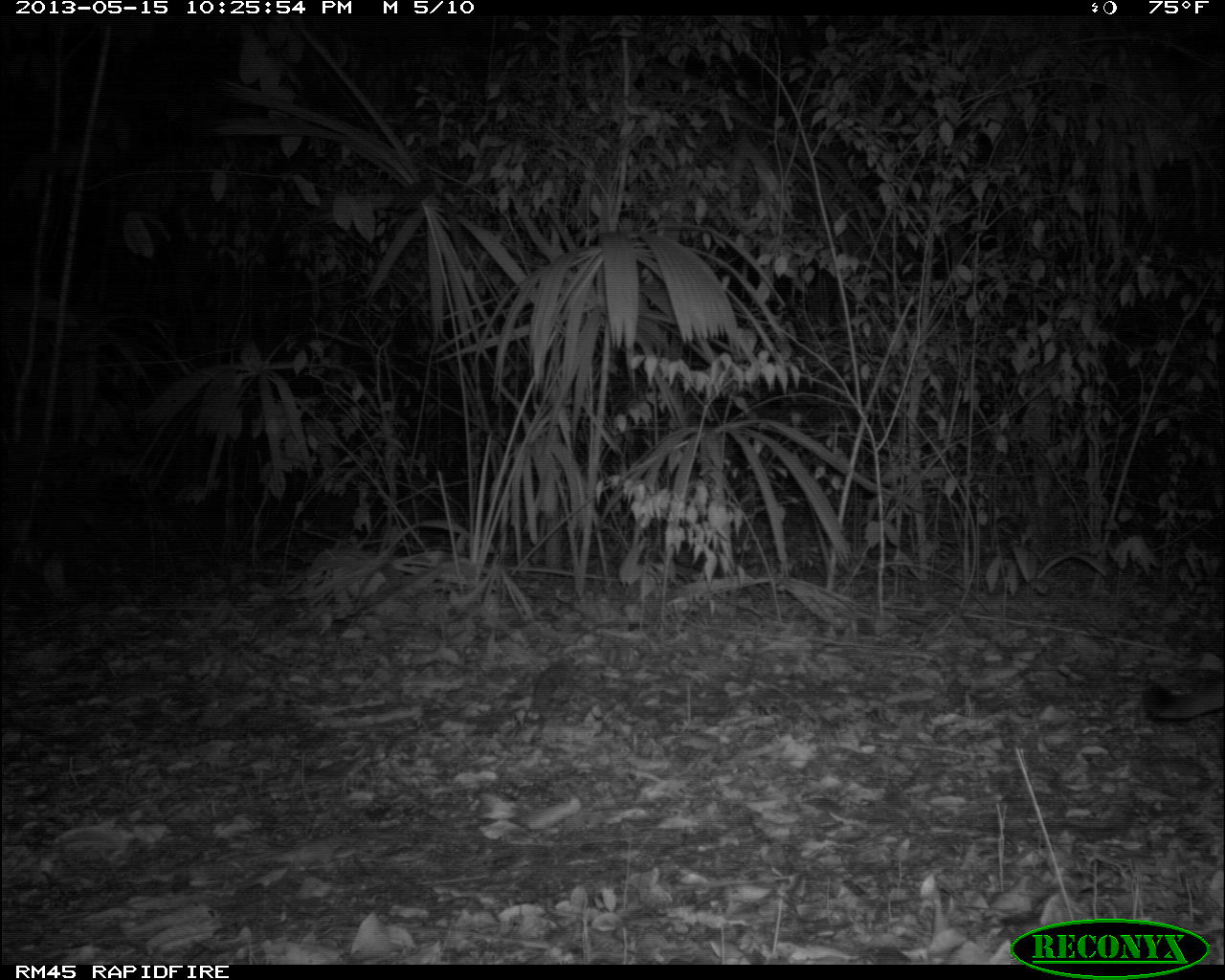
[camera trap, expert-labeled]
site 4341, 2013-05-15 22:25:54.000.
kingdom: Animalia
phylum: Chordata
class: Mammalia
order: Carnivora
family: Felidae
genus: Puma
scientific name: Puma concolor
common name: mountain lion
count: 1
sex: female